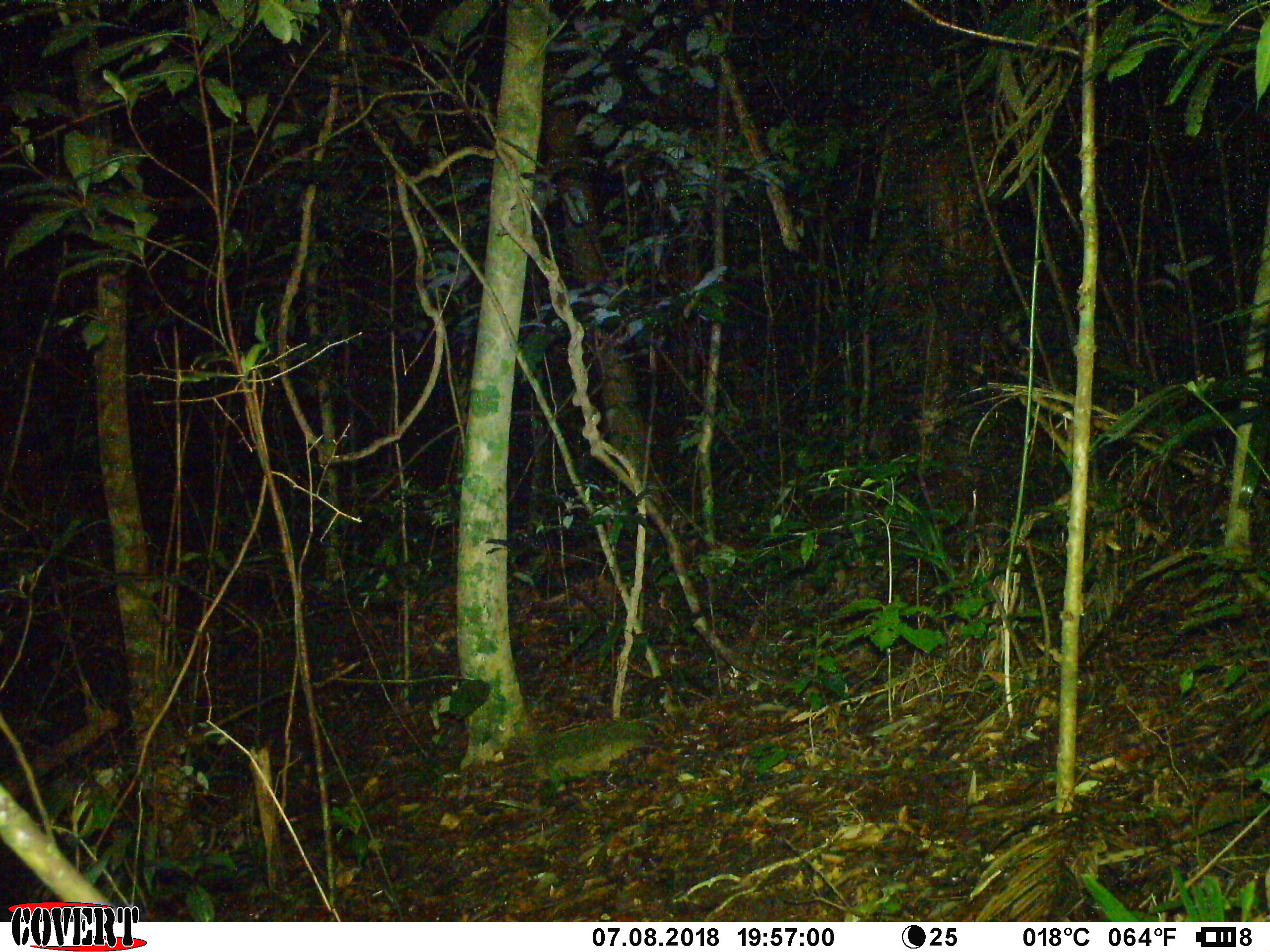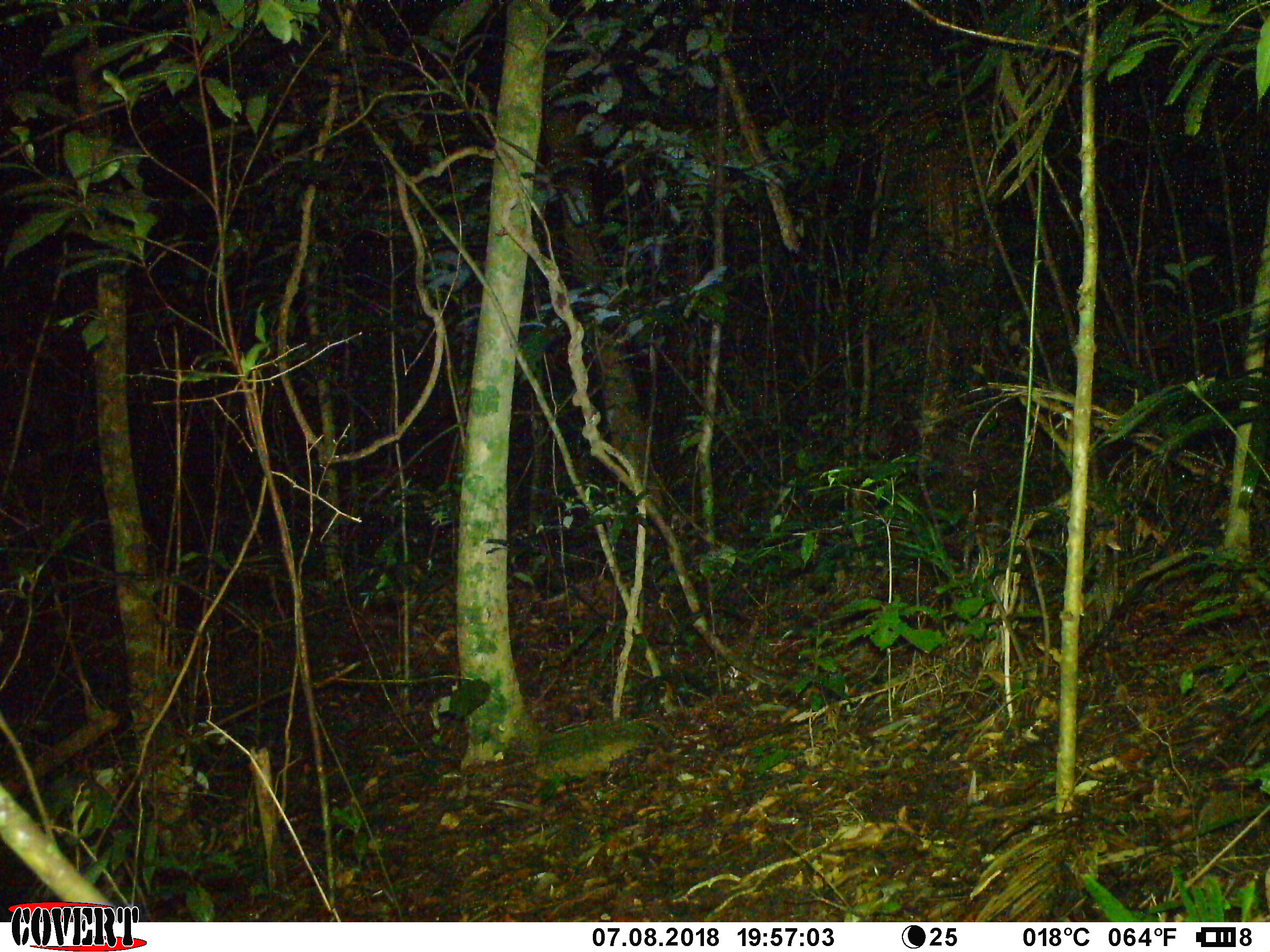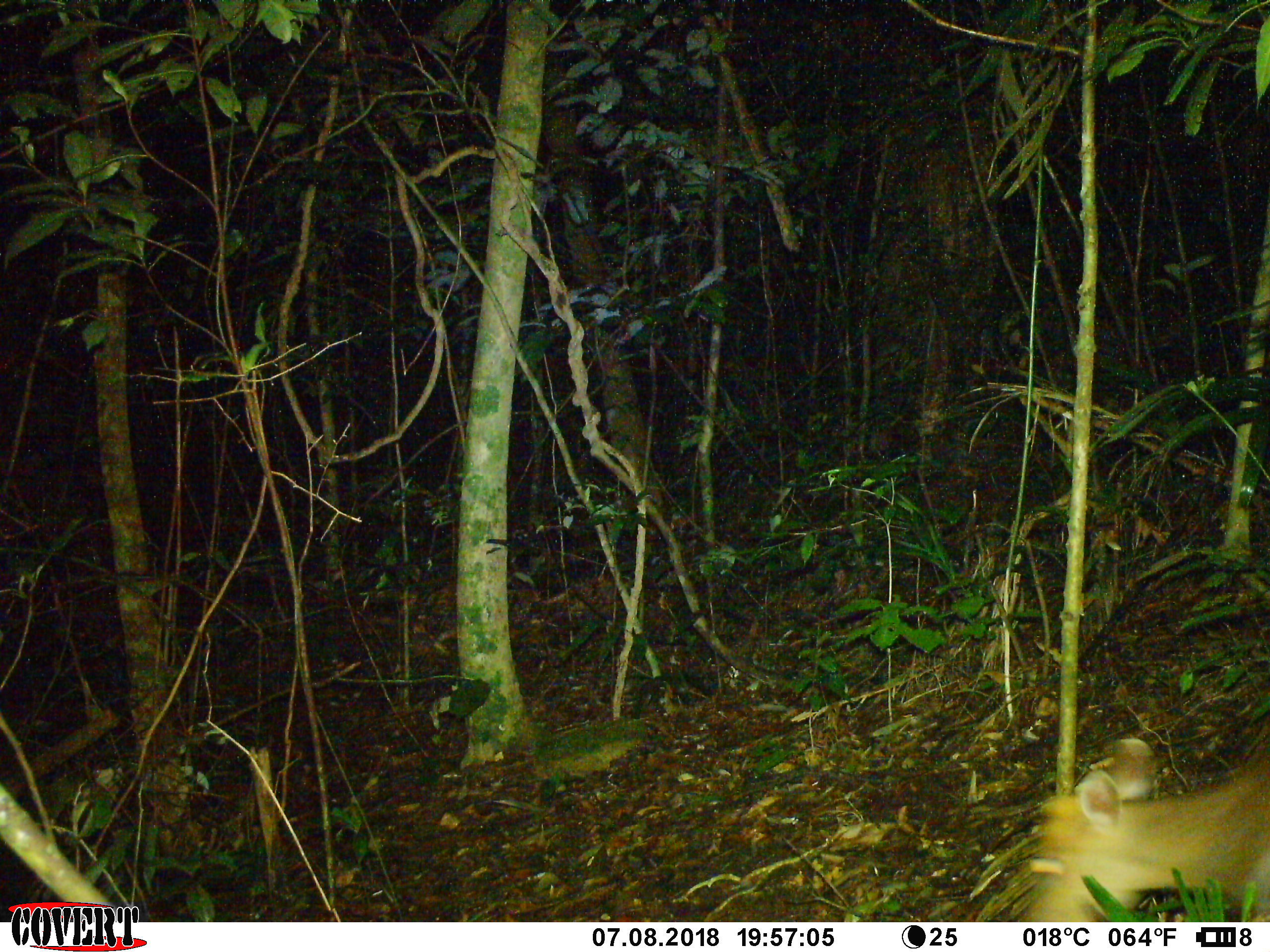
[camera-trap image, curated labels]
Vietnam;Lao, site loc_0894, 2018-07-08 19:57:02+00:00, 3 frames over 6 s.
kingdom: Animalia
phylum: Chordata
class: Mammalia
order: Artiodactyla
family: Cervidae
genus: Muntiacus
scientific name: Muntiacus rooseveltorum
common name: roosevelt's muntjac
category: roosevelts muntjac group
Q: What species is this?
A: Roosevelts muntjac group (roosevelt's muntjac) (Muntiacus rooseveltorum).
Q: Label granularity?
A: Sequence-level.